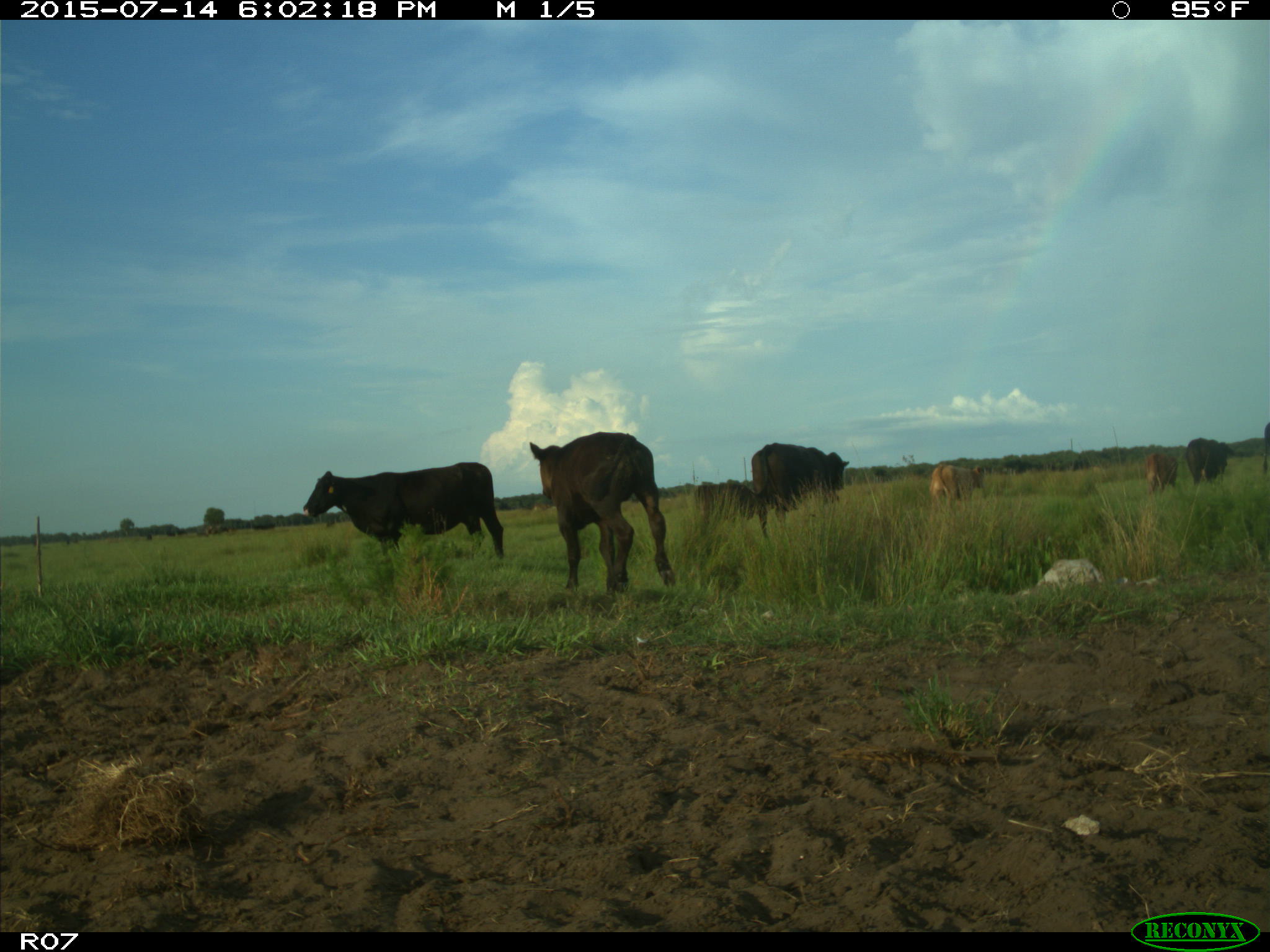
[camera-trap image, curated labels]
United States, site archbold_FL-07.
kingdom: Animalia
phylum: Chordata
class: Mammalia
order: Artiodactyla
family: Bovidae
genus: Bos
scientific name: Bos taurus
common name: domestic cow